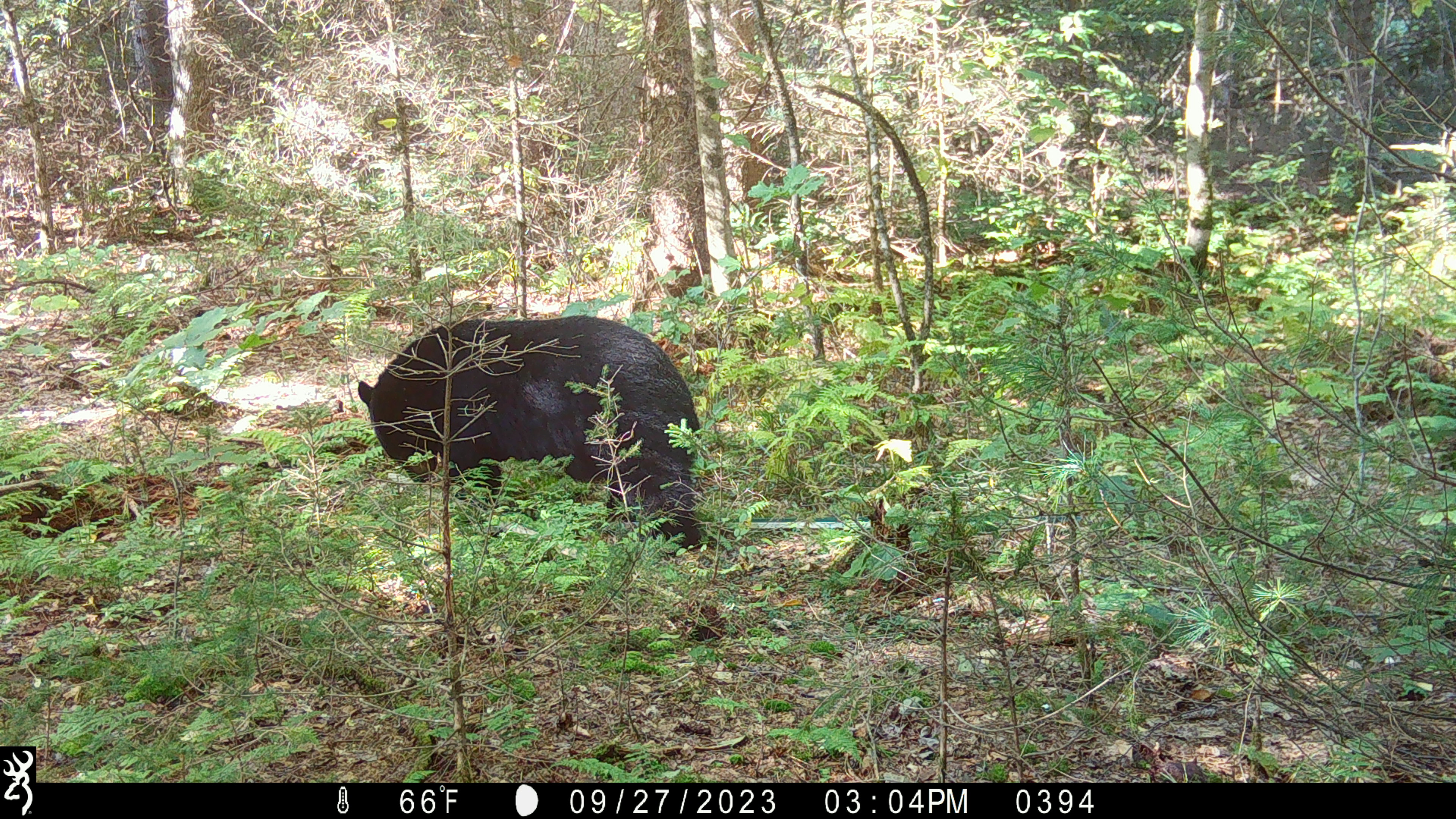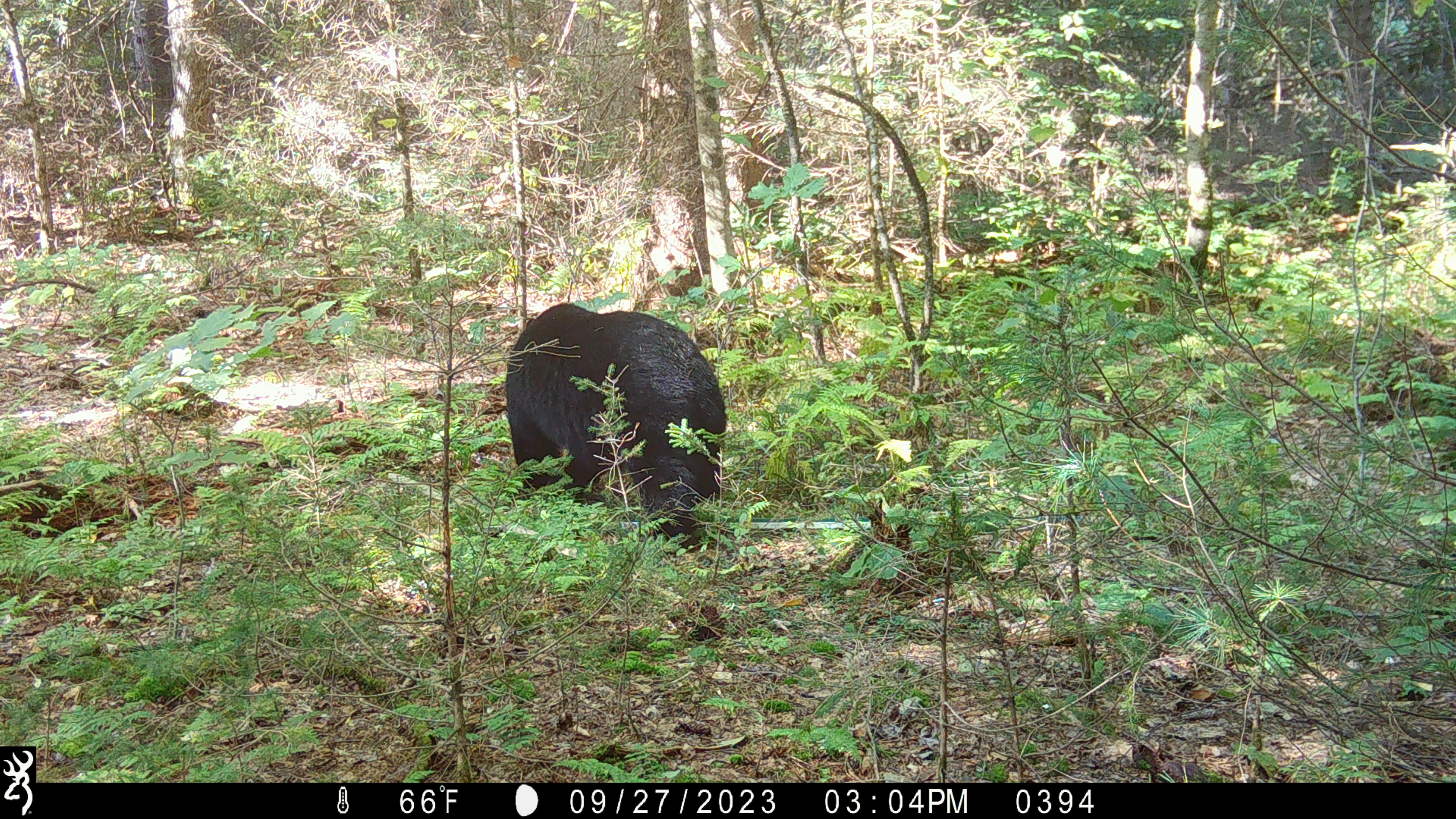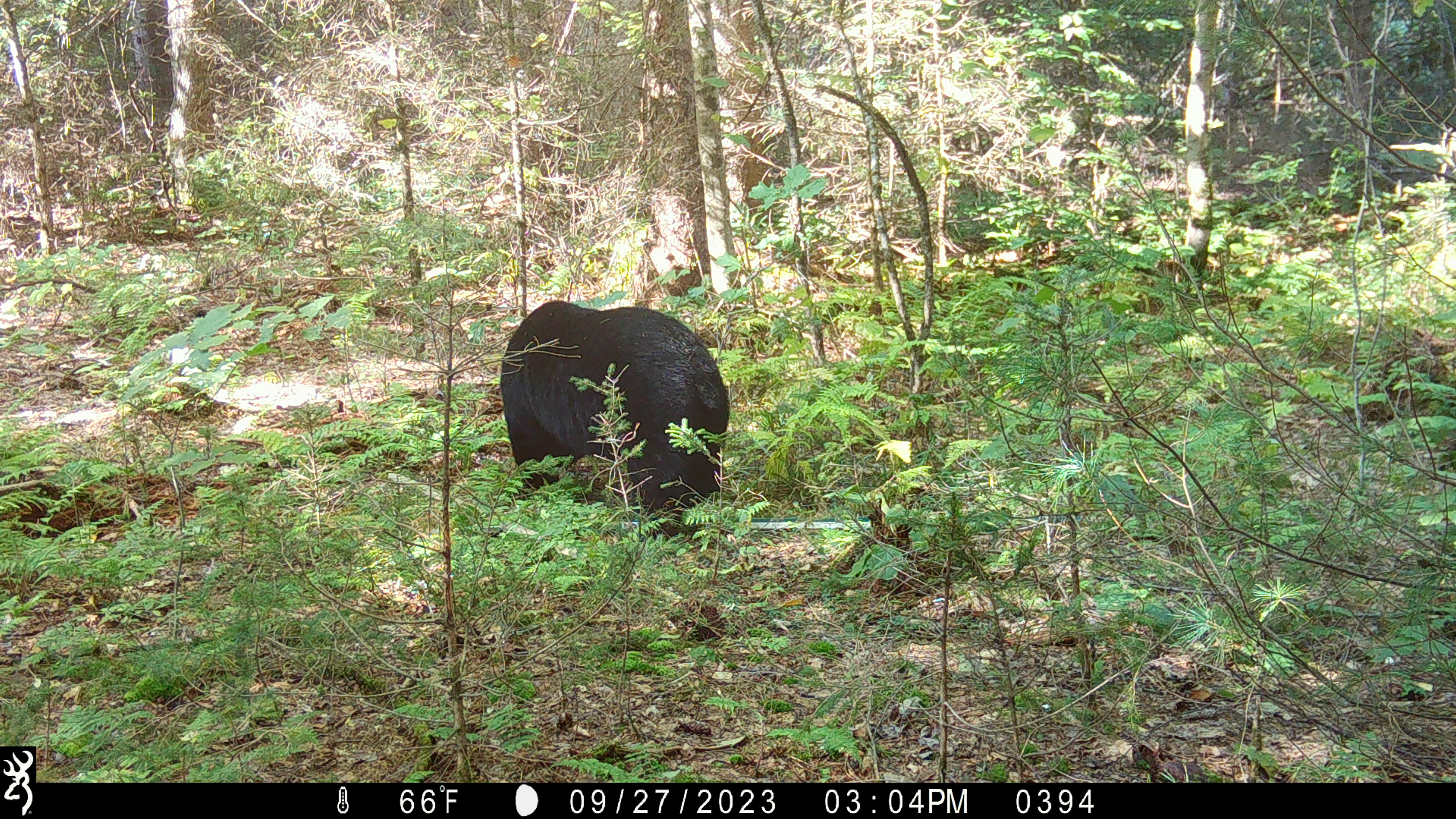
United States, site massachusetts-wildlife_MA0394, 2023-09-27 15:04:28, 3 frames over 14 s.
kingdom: Animalia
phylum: Chordata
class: Mammalia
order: Carnivora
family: Ursidae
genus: Ursus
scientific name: Ursus americanus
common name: black bear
Black bear (Ursus americanus).